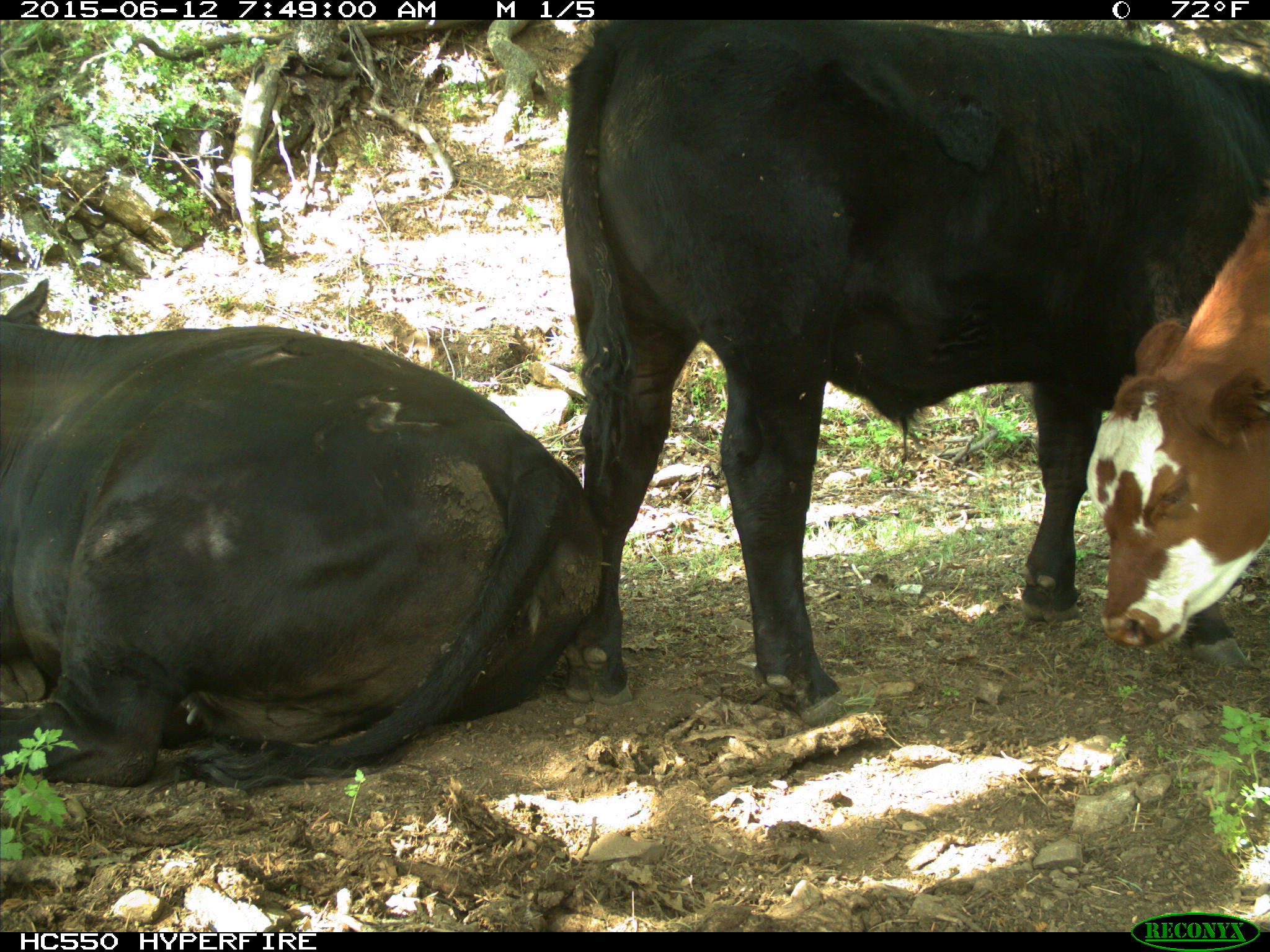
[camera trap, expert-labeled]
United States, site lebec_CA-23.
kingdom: Animalia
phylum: Chordata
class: Mammalia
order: Artiodactyla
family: Bovidae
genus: Bos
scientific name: Bos taurus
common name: domestic cow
Bos taurus (domestic cow).